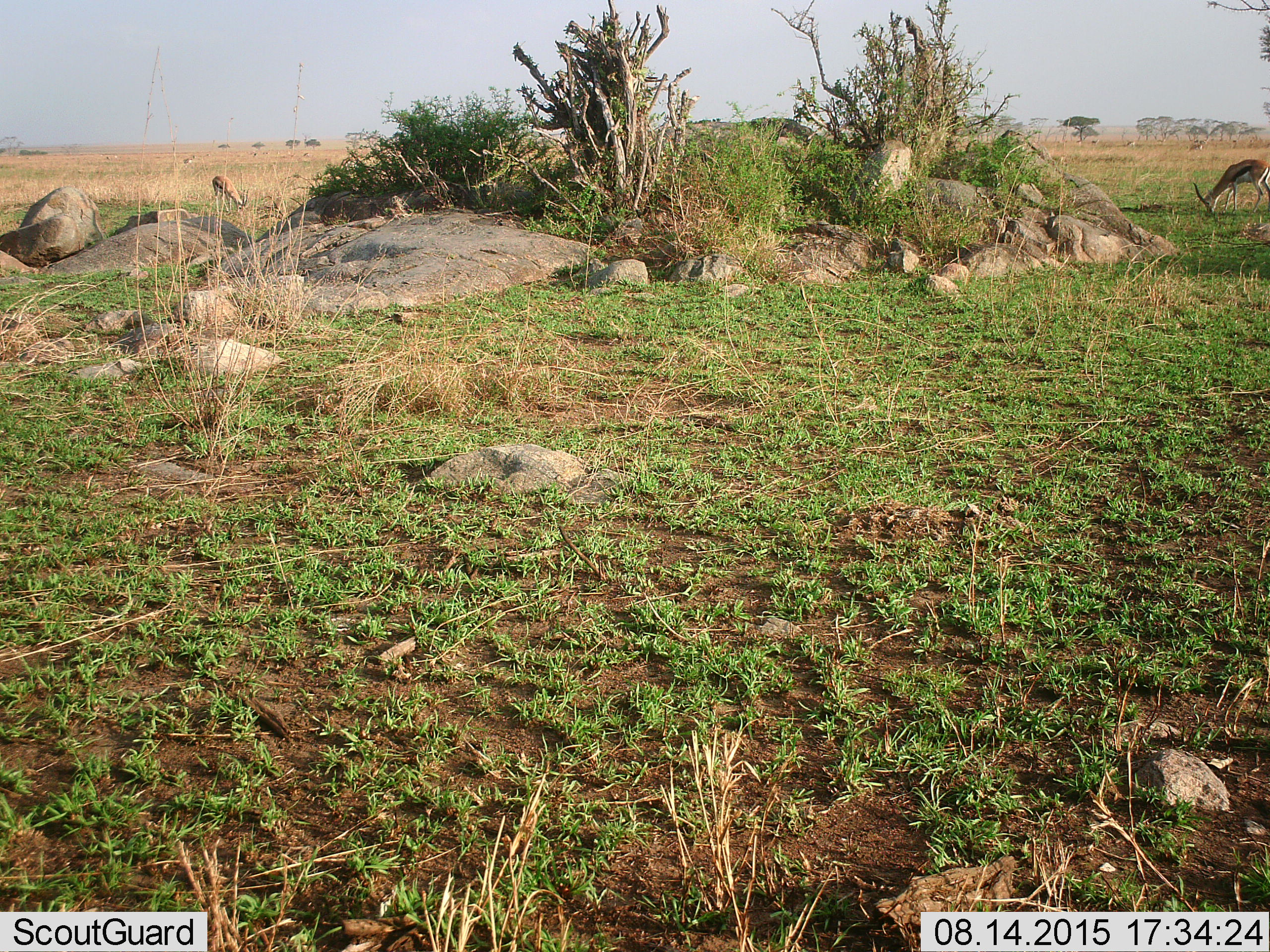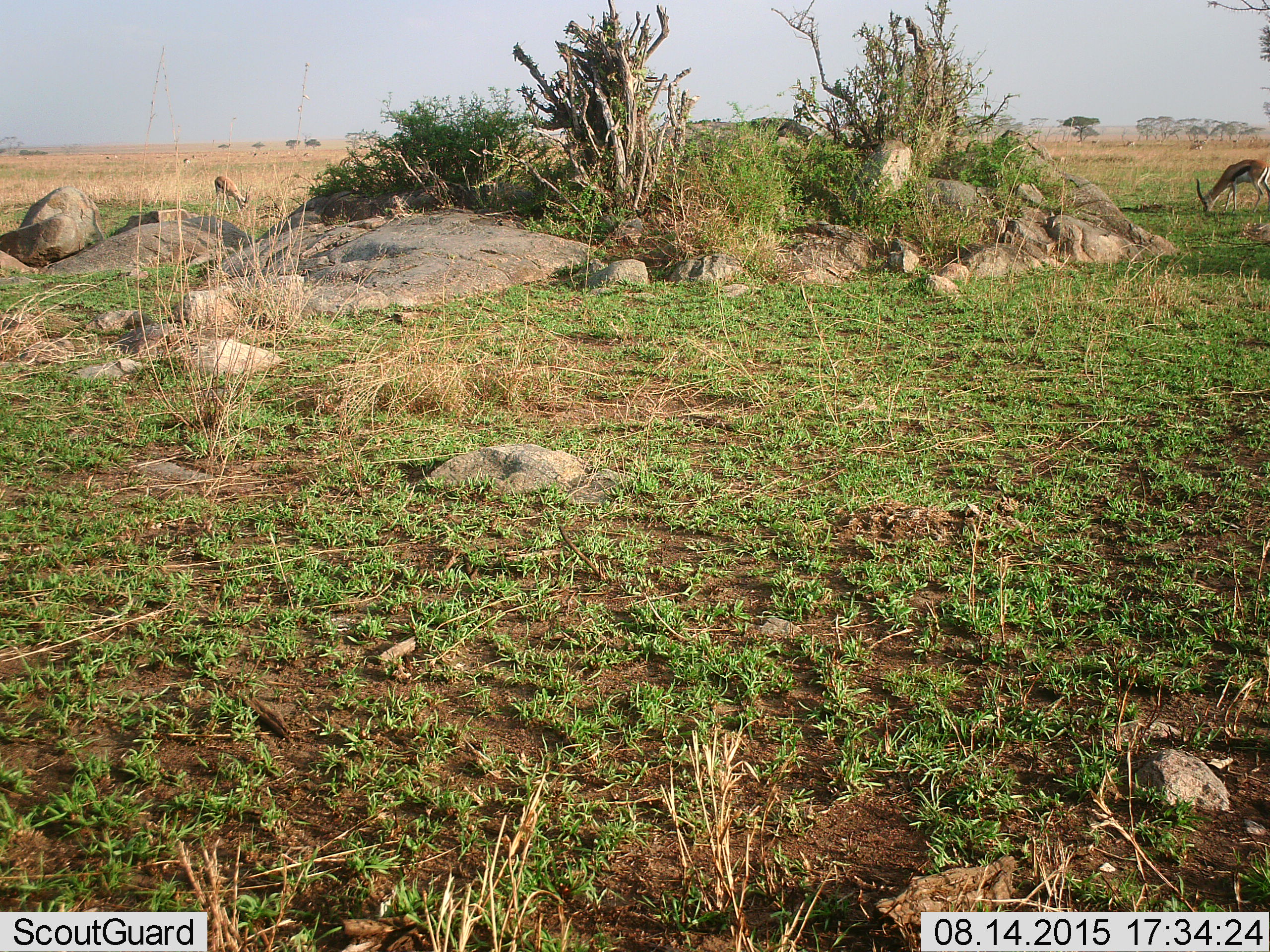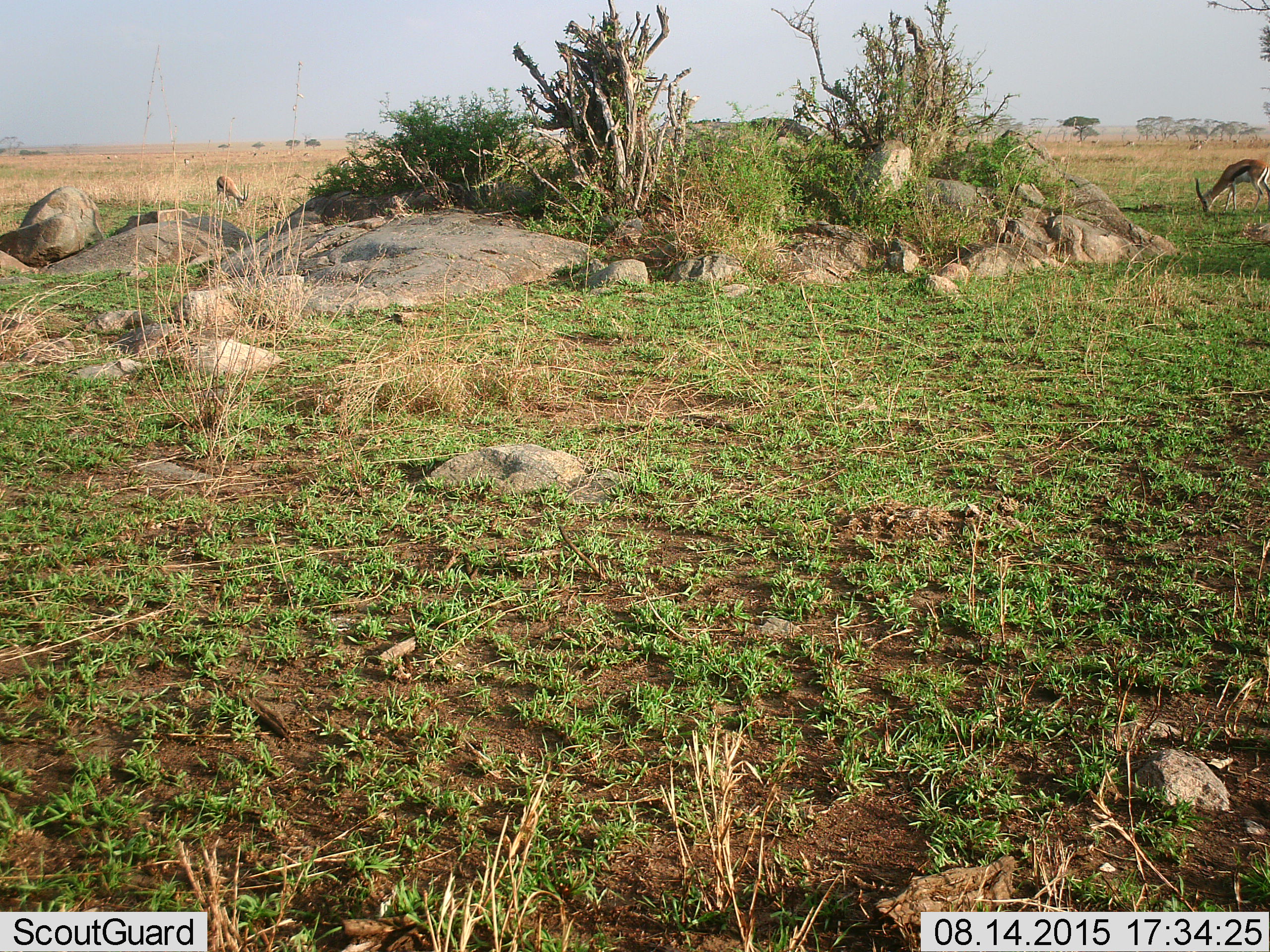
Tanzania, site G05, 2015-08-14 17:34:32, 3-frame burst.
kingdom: Animalia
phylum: Chordata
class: Mammalia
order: Artiodactyla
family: Bovidae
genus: Eudorcas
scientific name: Eudorcas thomsonii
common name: thomson's gazelle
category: gazellethomsons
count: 4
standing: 19%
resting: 0%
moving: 12%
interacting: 0%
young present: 0%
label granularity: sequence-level